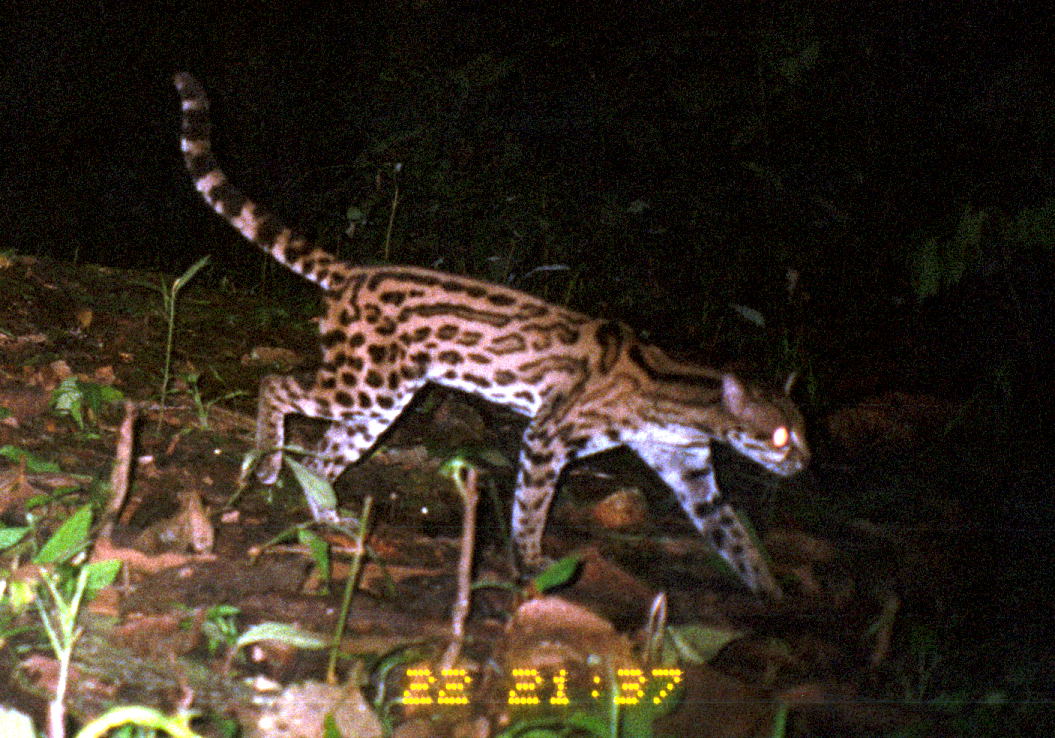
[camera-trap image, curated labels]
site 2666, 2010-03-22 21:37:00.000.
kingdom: Animalia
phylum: Chordata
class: Mammalia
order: Carnivora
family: Felidae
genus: Leopardus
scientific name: Leopardus pardalis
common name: ocelot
Leopardus pardalis (ocelot).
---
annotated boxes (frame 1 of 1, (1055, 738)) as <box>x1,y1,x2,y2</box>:
leopardus pardalis: <box>172,69,814,610</box>